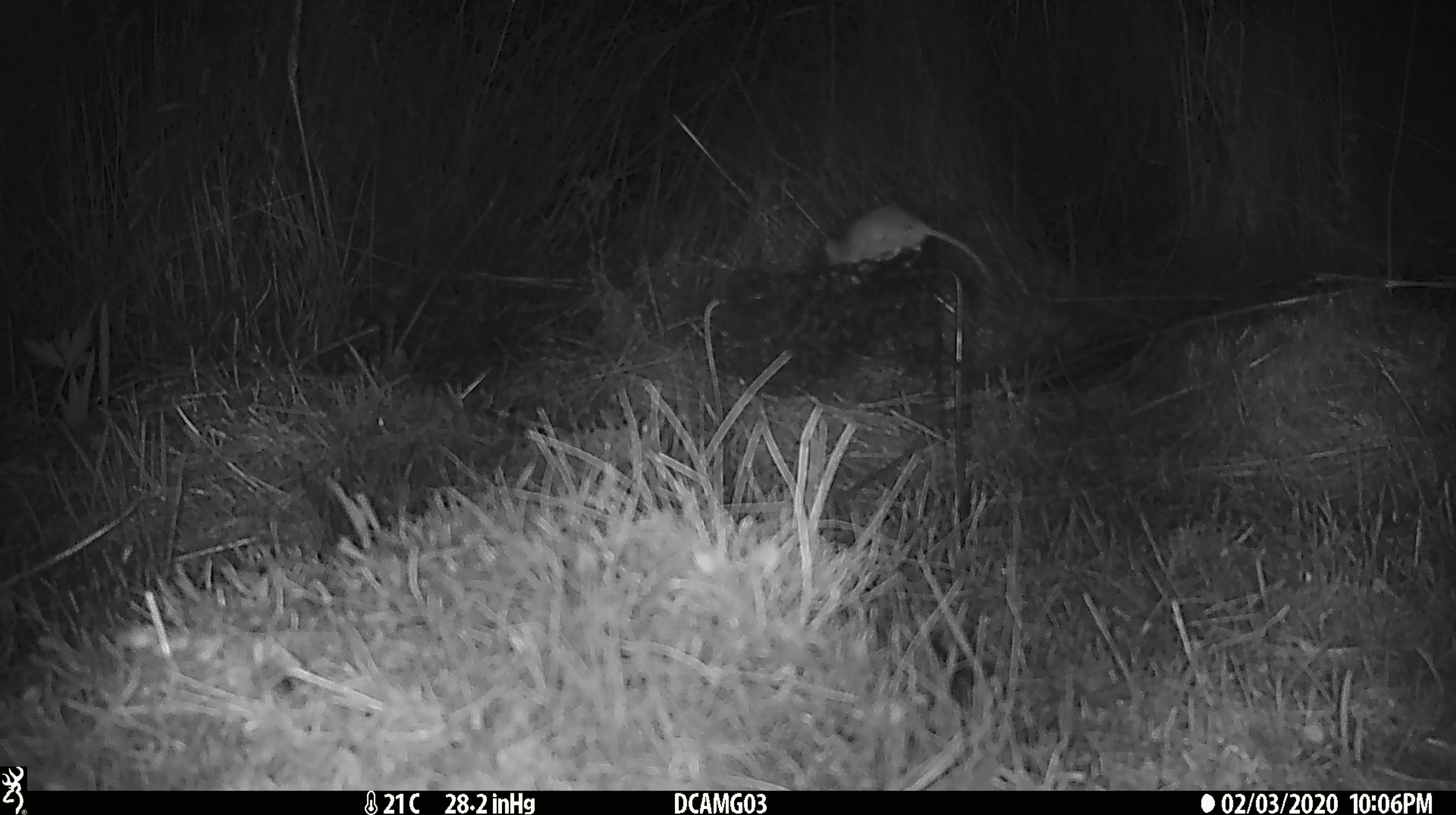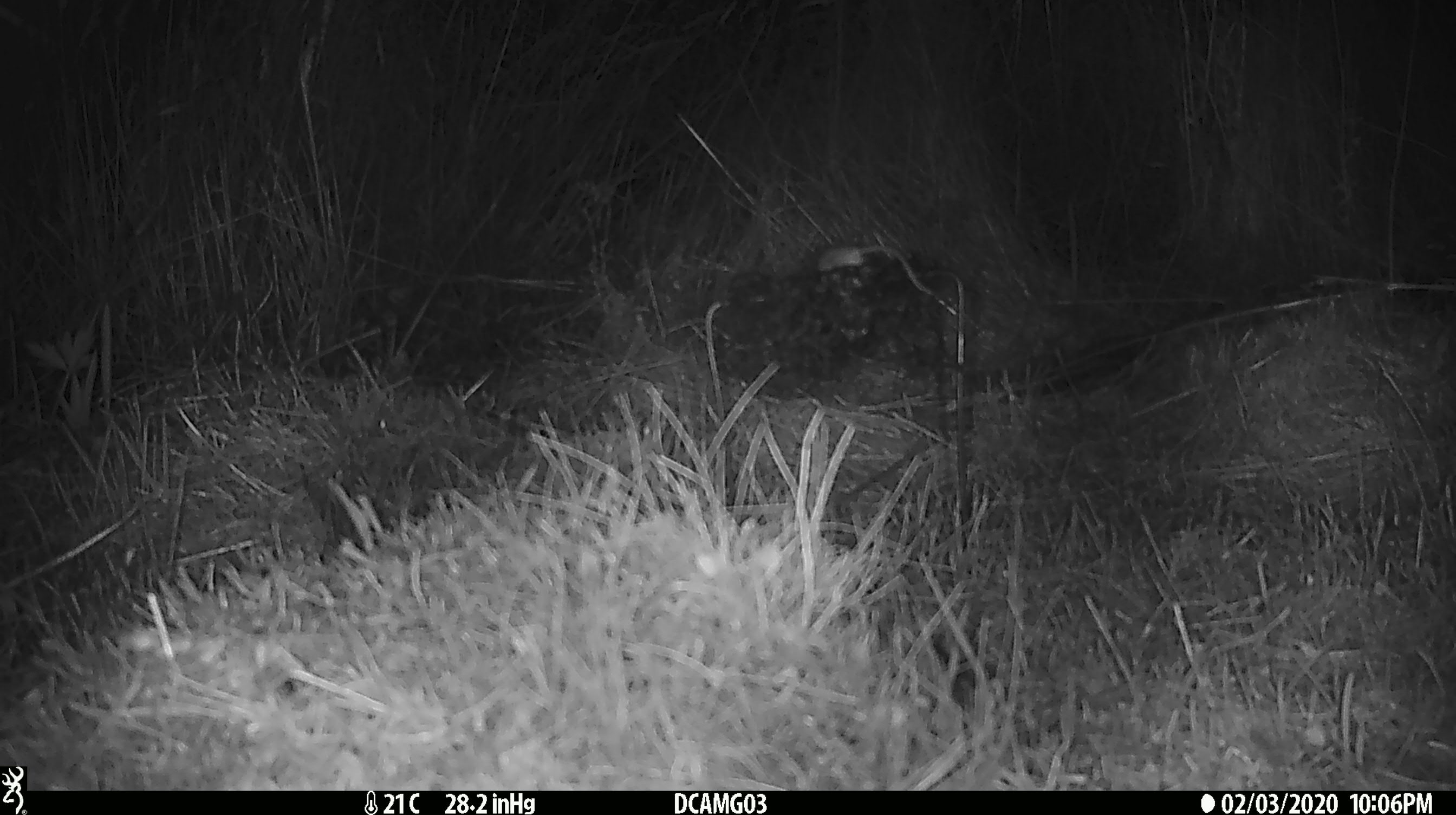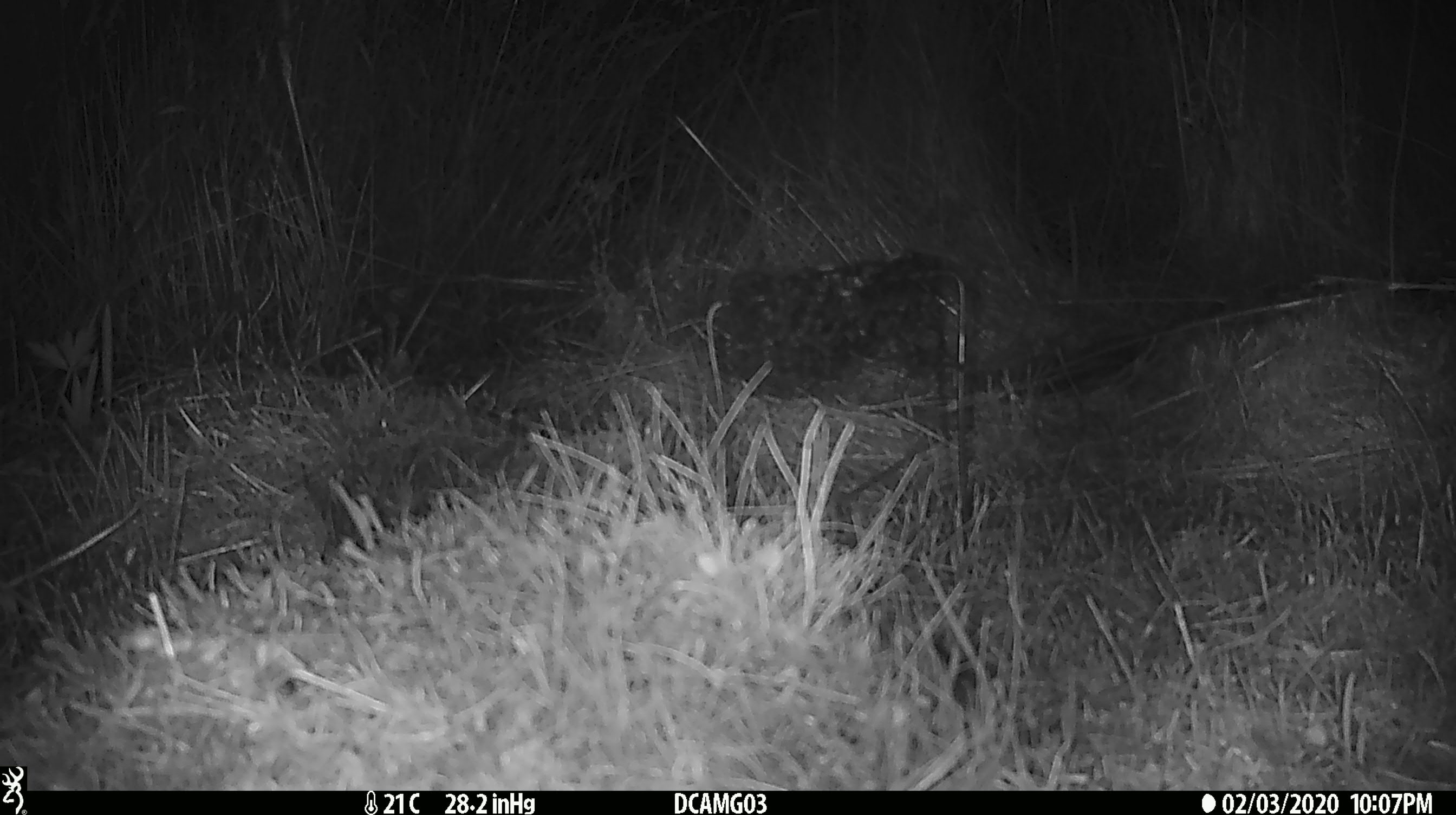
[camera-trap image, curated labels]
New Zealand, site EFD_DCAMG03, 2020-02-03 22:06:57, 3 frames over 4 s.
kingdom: Animalia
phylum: Chordata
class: Mammalia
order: Rodentia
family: Muridae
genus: Mus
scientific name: Mus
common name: mouse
Mouse (Mus).